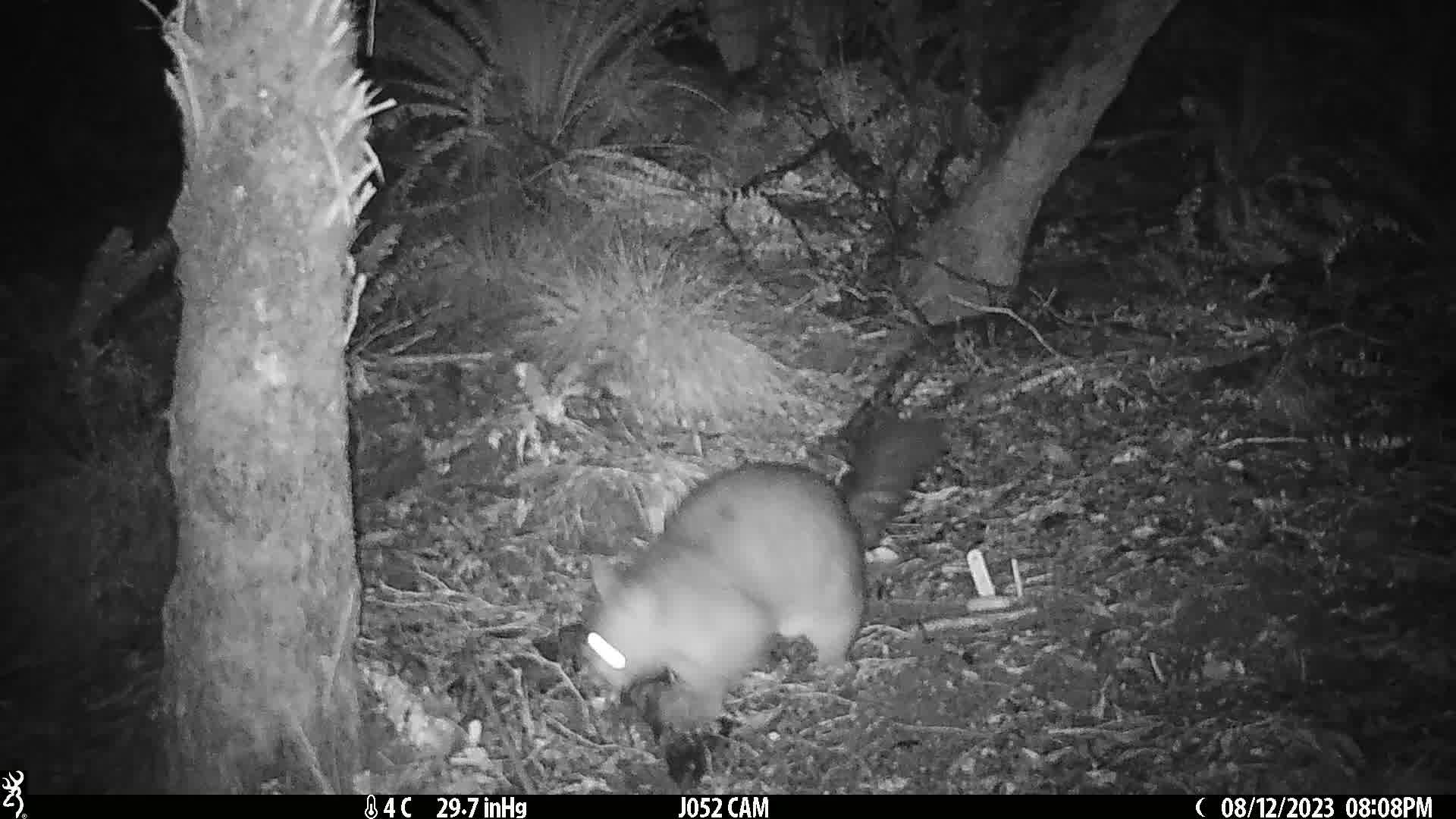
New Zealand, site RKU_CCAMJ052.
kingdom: Animalia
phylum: Chordata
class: Mammalia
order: Diprotodontia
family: Phalangeridae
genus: Trichosurus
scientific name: Trichosurus vulpecula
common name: common brushtail possum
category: possum